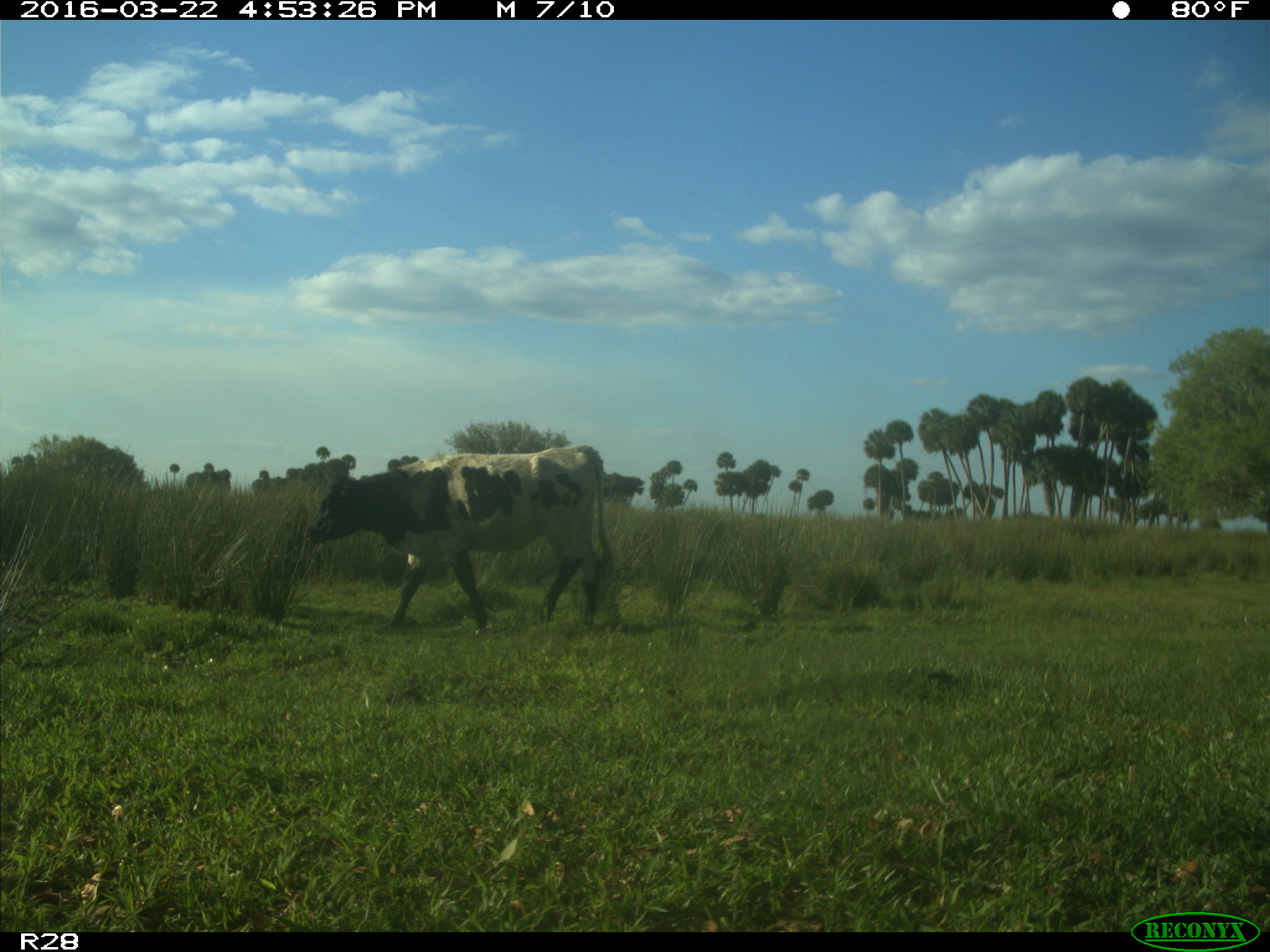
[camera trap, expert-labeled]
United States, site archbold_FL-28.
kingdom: Animalia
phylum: Chordata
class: Mammalia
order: Artiodactyla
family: Bovidae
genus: Bos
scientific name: Bos taurus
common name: domestic cow